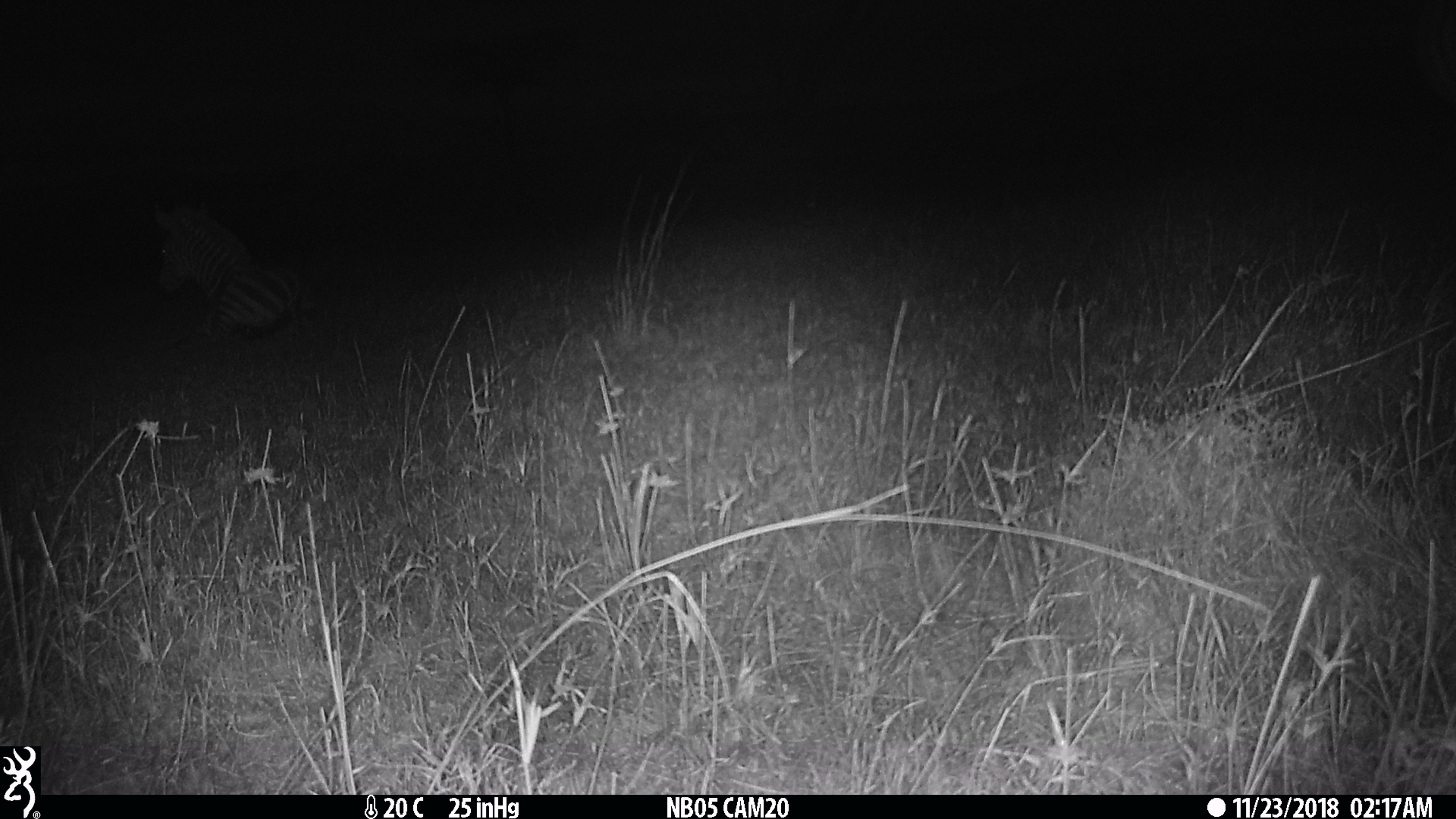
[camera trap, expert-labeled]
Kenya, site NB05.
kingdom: Animalia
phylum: Chordata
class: Mammalia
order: Perissodactyla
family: Equidae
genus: Equus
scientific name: Equus quagga burchellii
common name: burchell's zebra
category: zebra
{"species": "zebra (burchell's zebra) (Equus quagga burchellii)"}